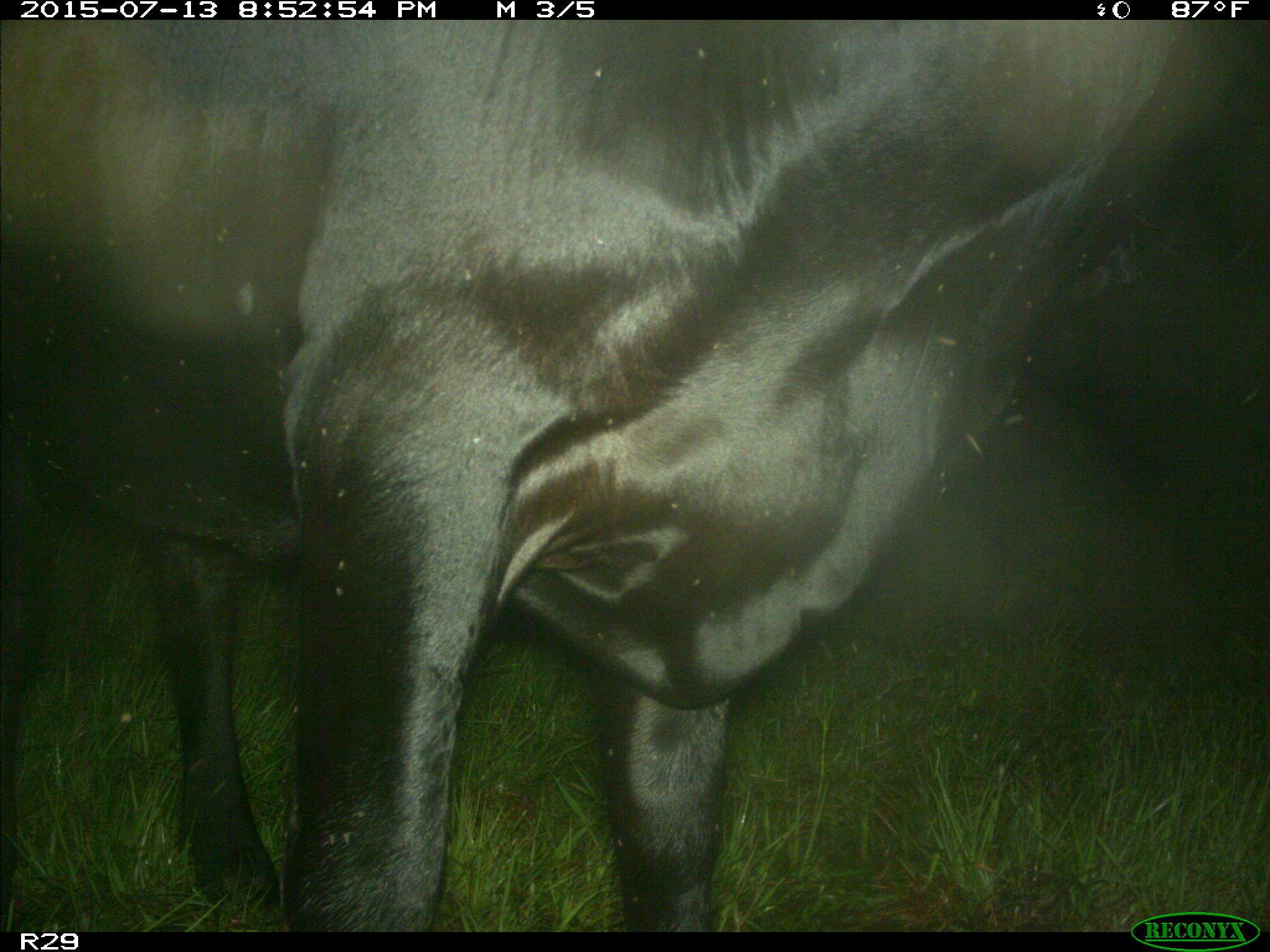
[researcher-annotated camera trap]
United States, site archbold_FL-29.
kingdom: Animalia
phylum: Chordata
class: Mammalia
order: Artiodactyla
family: Bovidae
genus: Bos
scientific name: Bos taurus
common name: domestic cow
Bos taurus (domestic cow).